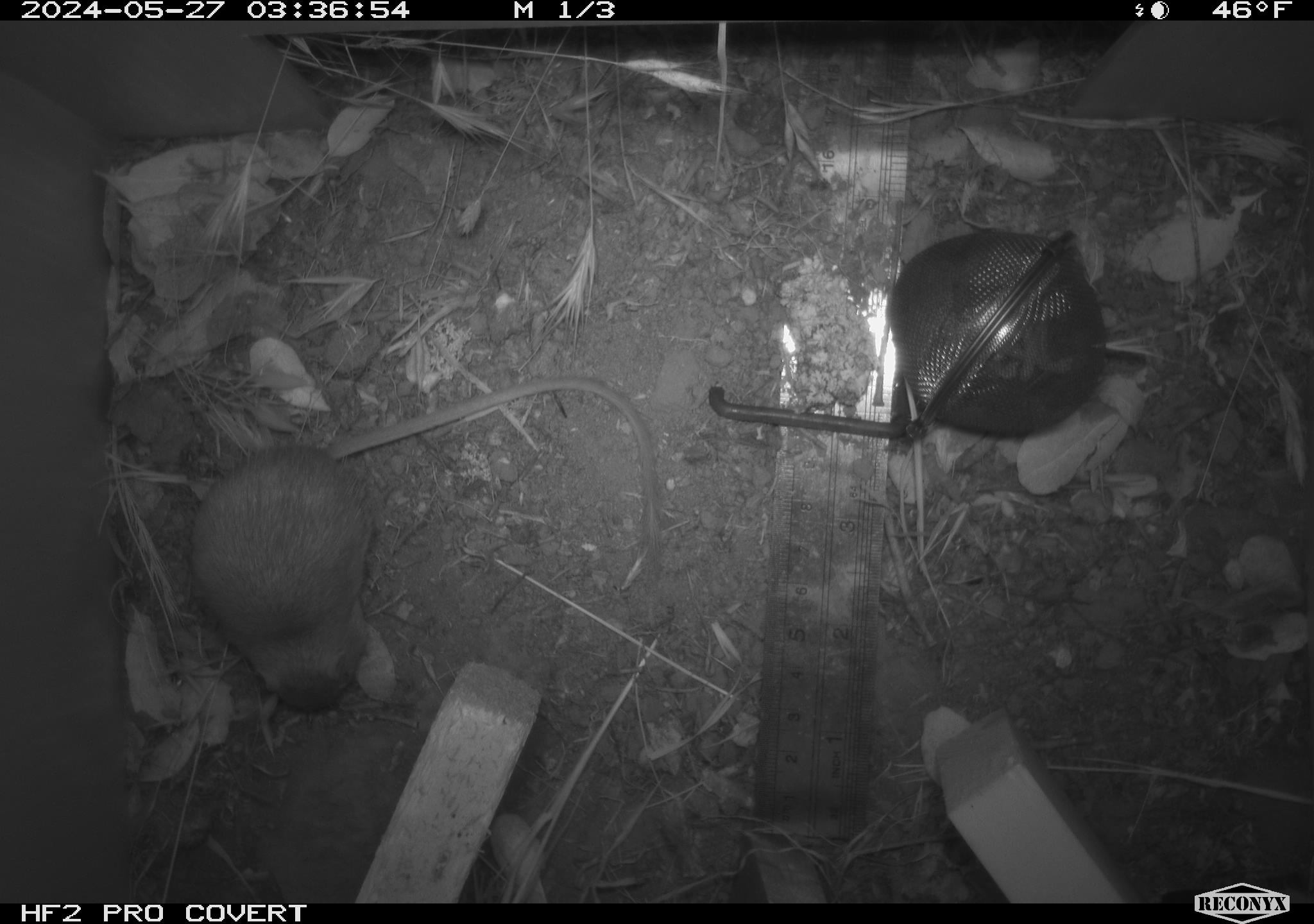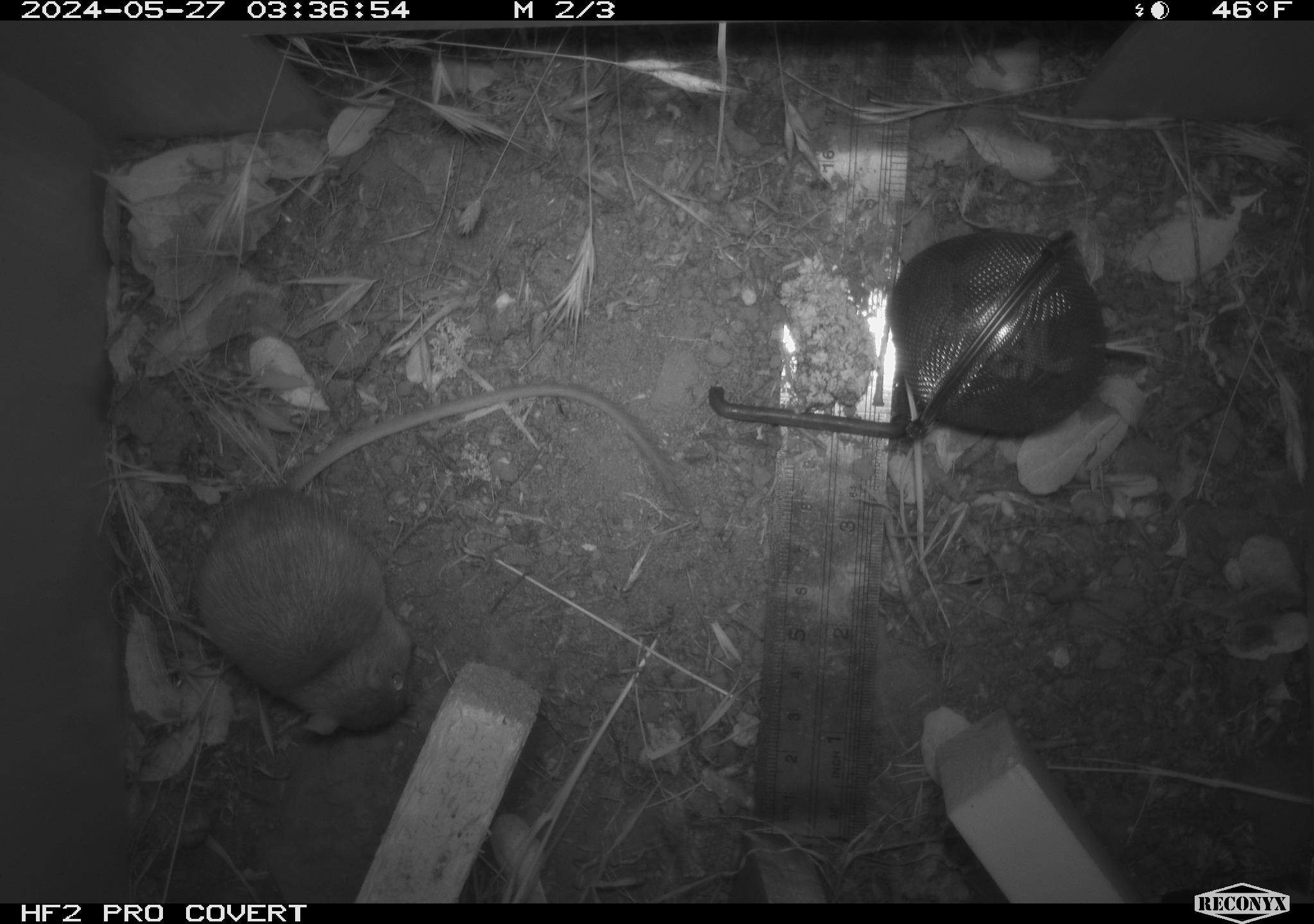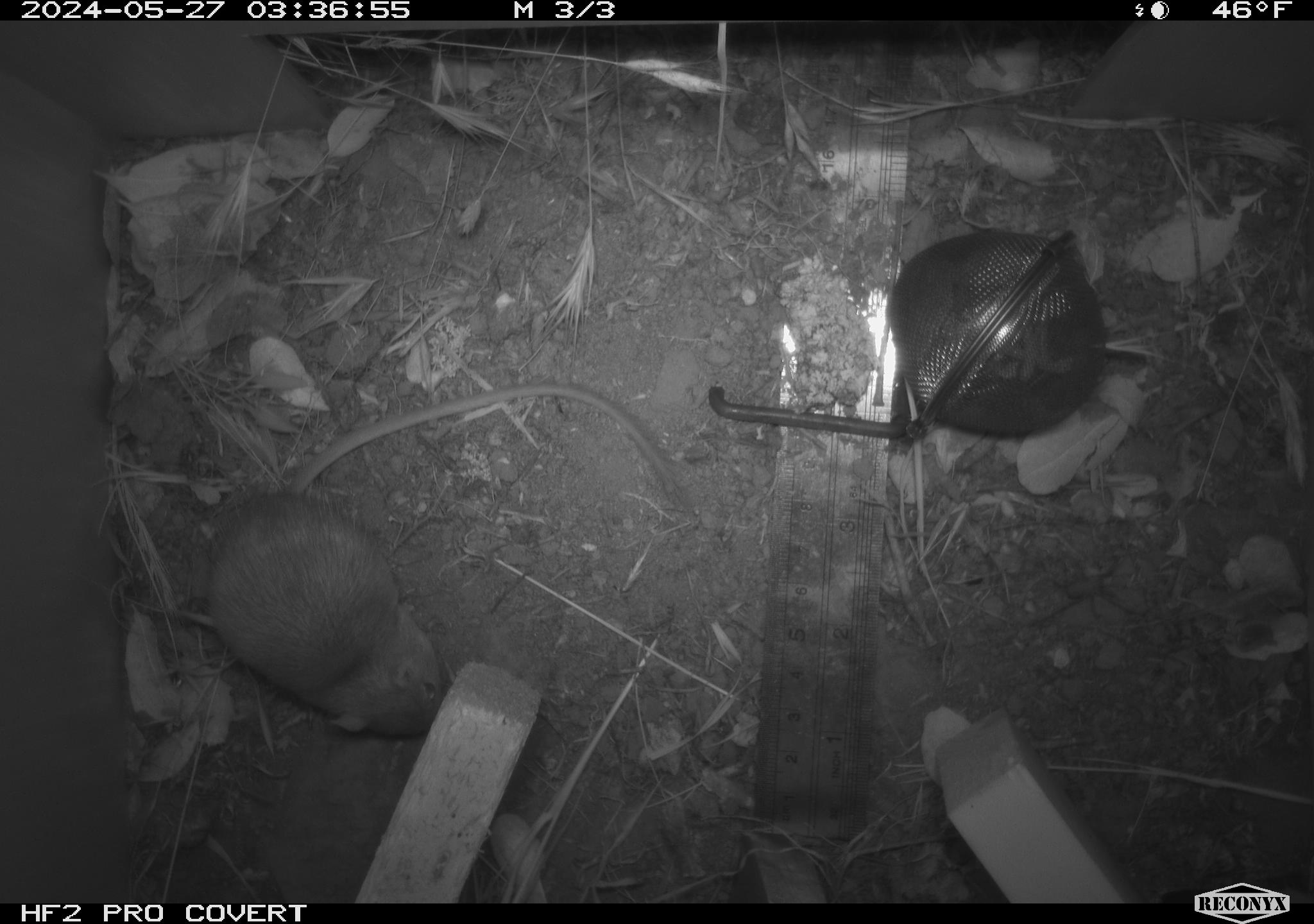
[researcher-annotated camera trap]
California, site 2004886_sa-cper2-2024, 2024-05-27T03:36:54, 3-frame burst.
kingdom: Animalia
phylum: Chordata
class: Mammalia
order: Rodentia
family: Heteromyidae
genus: Dipodomys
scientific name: Dipodomys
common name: kangaroo rats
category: dipodomys species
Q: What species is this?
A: Dipodomys species (kangaroo rats) (Dipodomys).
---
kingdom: Animalia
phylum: Chordata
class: Mammalia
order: Rodentia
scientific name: Rodentia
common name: rodent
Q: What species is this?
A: Rodent (Rodentia).